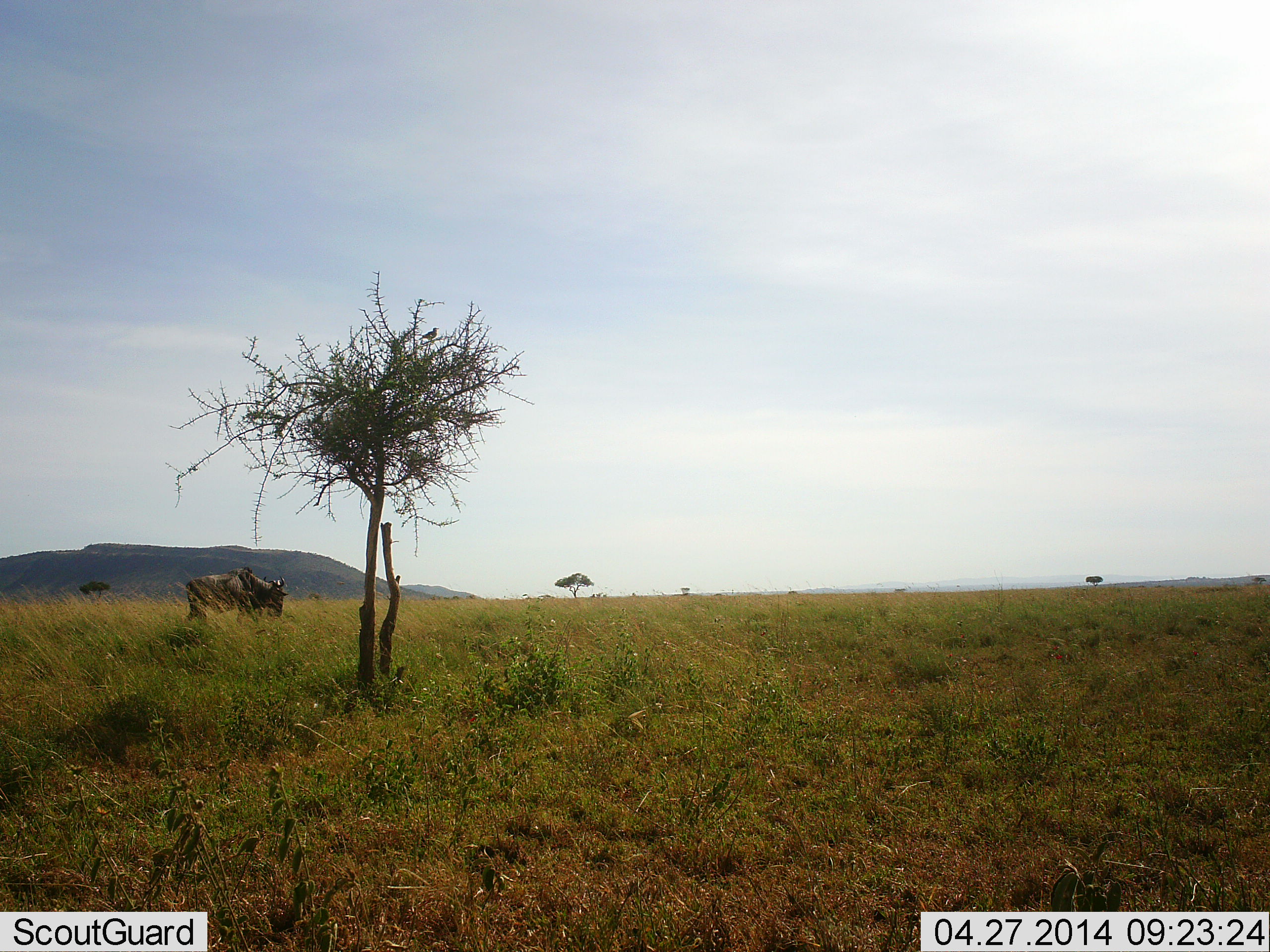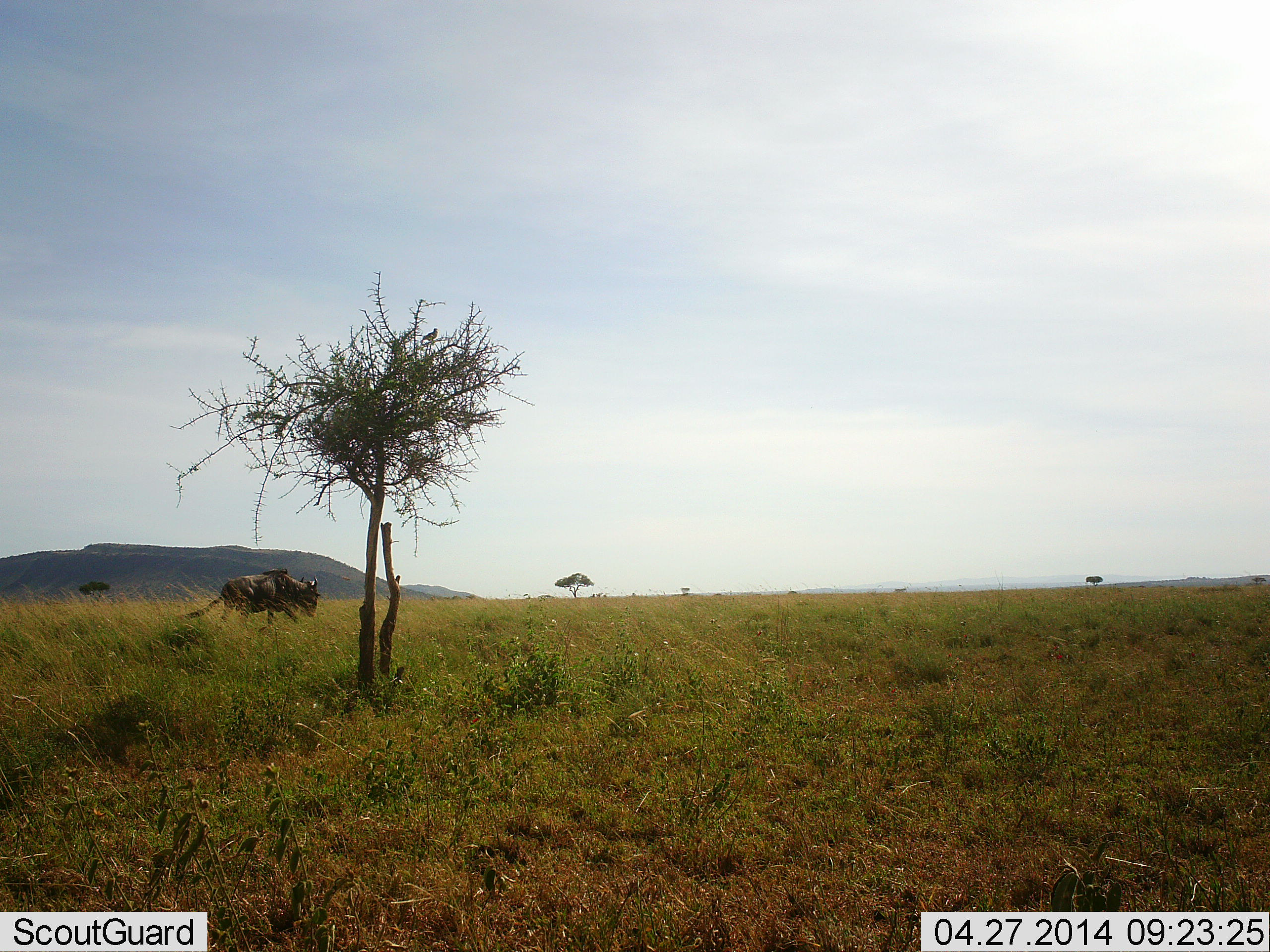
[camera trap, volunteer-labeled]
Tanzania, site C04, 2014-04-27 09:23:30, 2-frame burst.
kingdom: Animalia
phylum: Chordata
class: Mammalia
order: Artiodactyla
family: Bovidae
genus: Connochaetes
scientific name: Connochaetes taurinus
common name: blue wildebeest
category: wildebeest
Wildebeest (blue wildebeest) (Connochaetes taurinus), count 1. Behavior (volunteer vote fractions): standing 0%, resting 0%, moving 100%, interacting 0%. Young present (vote fraction): 0%. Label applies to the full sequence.